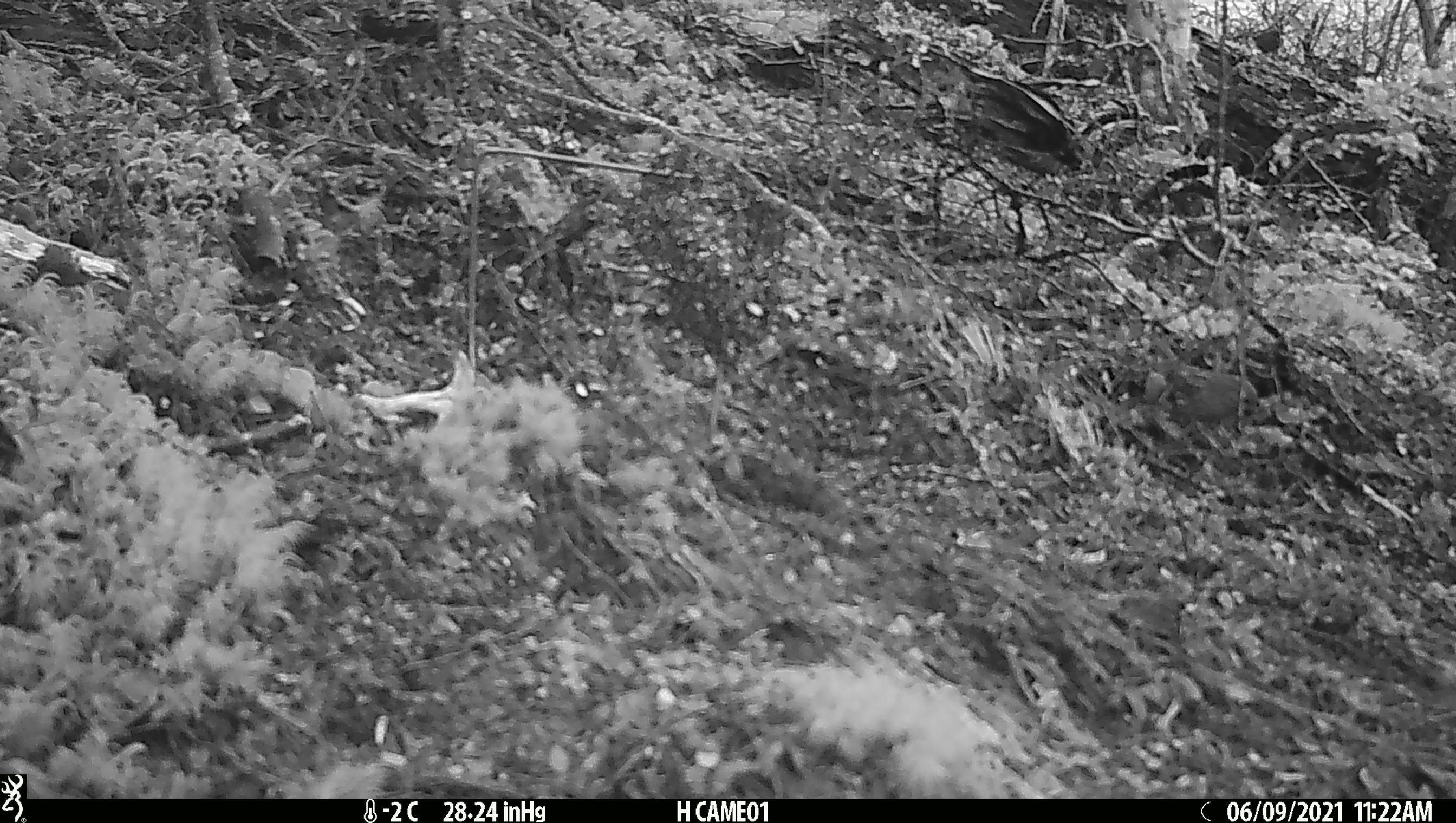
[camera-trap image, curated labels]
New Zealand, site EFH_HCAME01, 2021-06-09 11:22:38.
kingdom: Animalia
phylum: Chordata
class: Mammalia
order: Rodentia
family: Muridae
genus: Mus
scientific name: Mus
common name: mouse